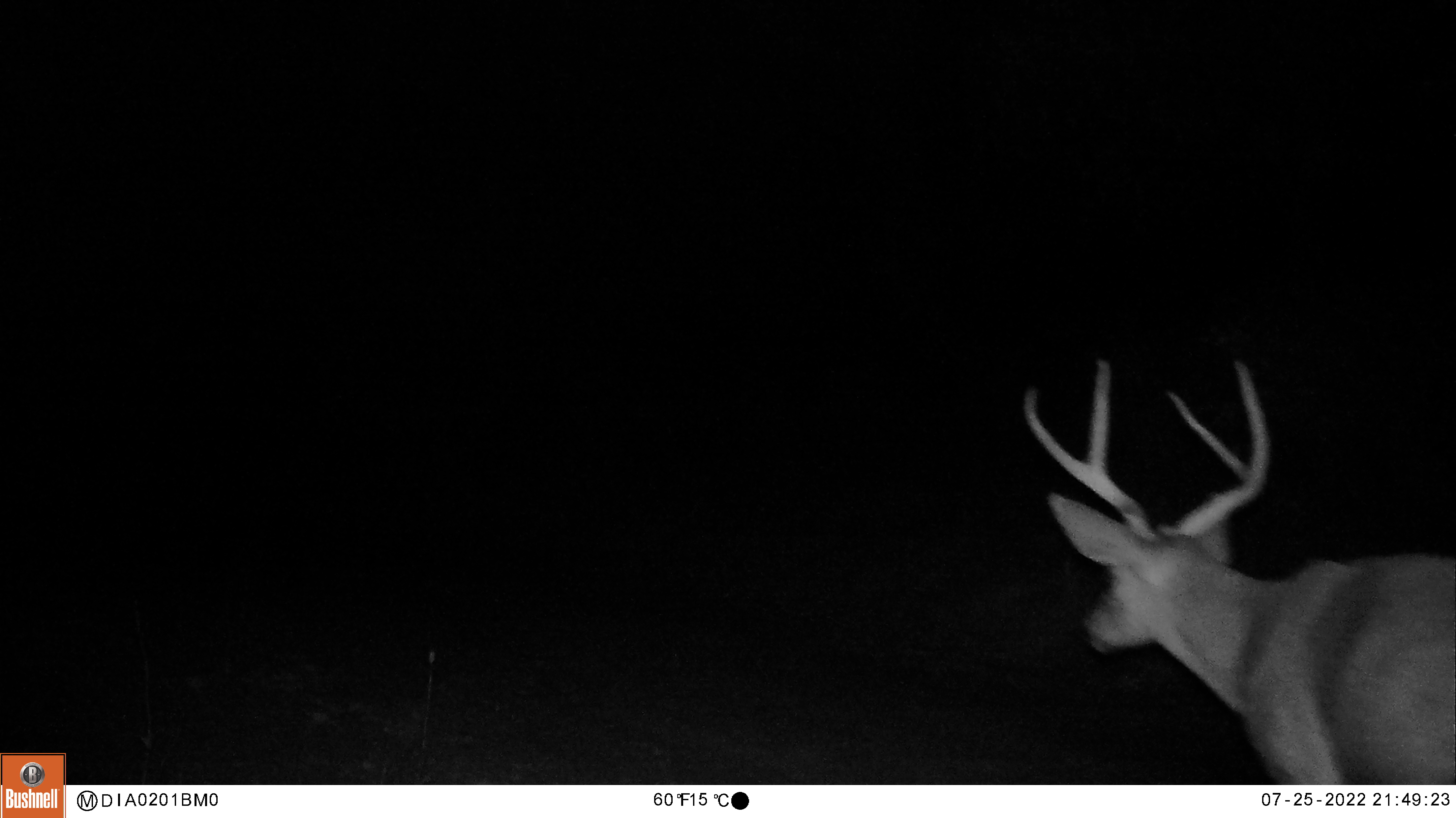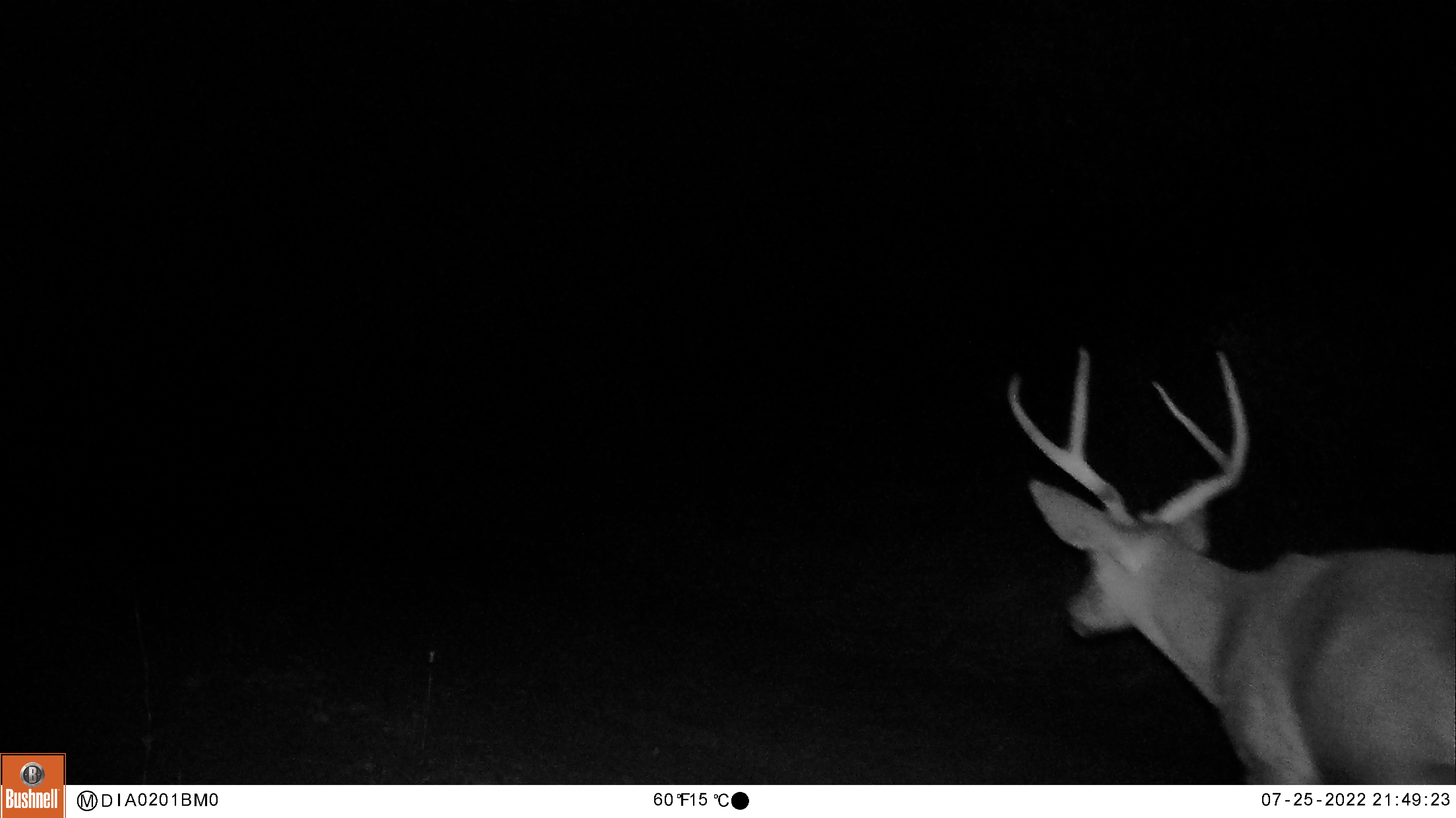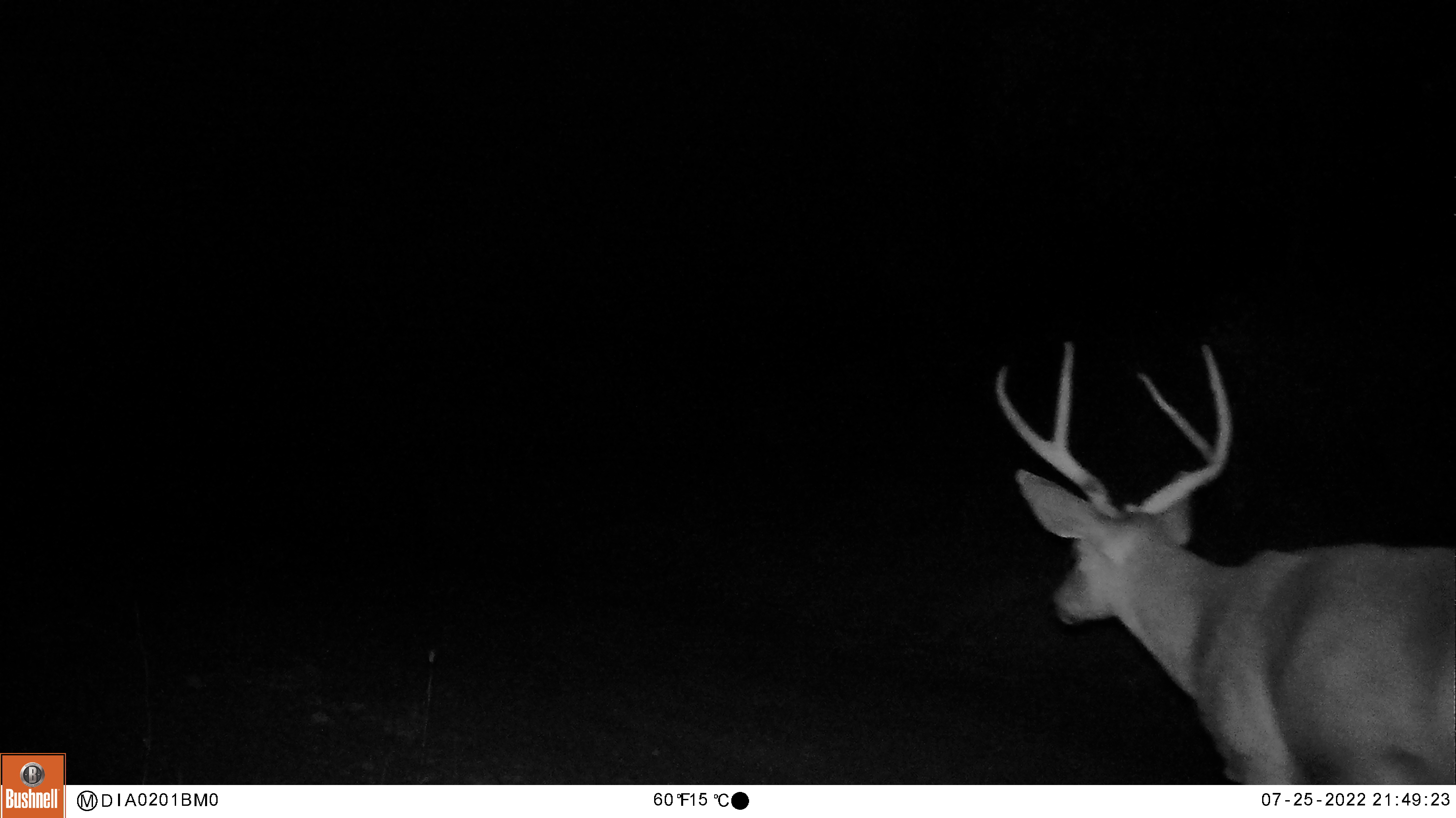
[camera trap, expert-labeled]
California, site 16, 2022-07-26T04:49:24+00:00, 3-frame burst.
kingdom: Animalia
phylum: Chordata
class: Mammalia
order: Artiodactyla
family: Cervidae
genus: Odocoileus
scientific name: Odocoileus hemionus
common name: mule deer